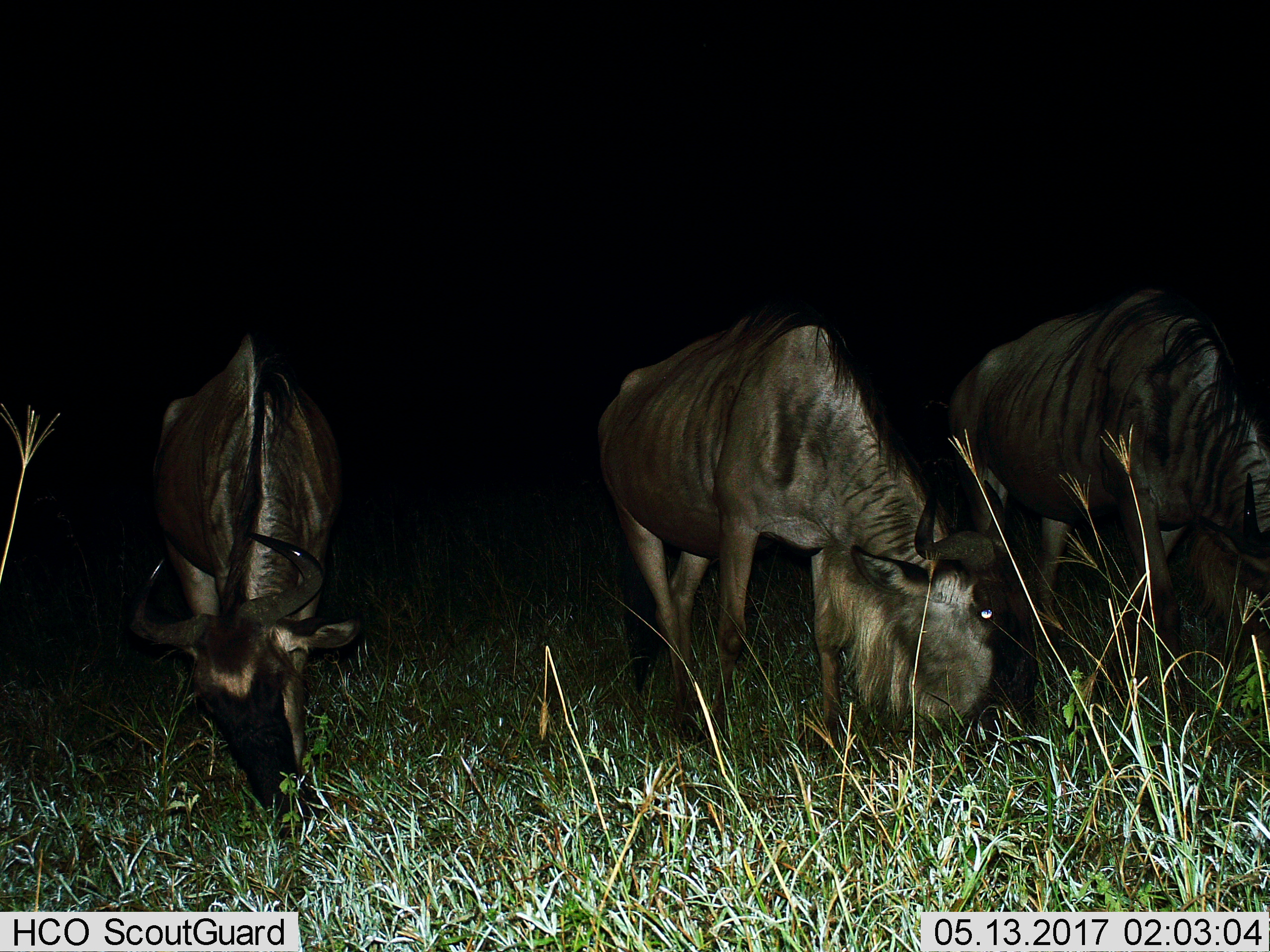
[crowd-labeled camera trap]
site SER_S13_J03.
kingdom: Animalia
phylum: Chordata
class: Mammalia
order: Artiodactyla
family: Bovidae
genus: Connochaetes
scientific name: Connochaetes taurinus taurinus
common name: blue wildebeest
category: wildebeestblue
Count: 3.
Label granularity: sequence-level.